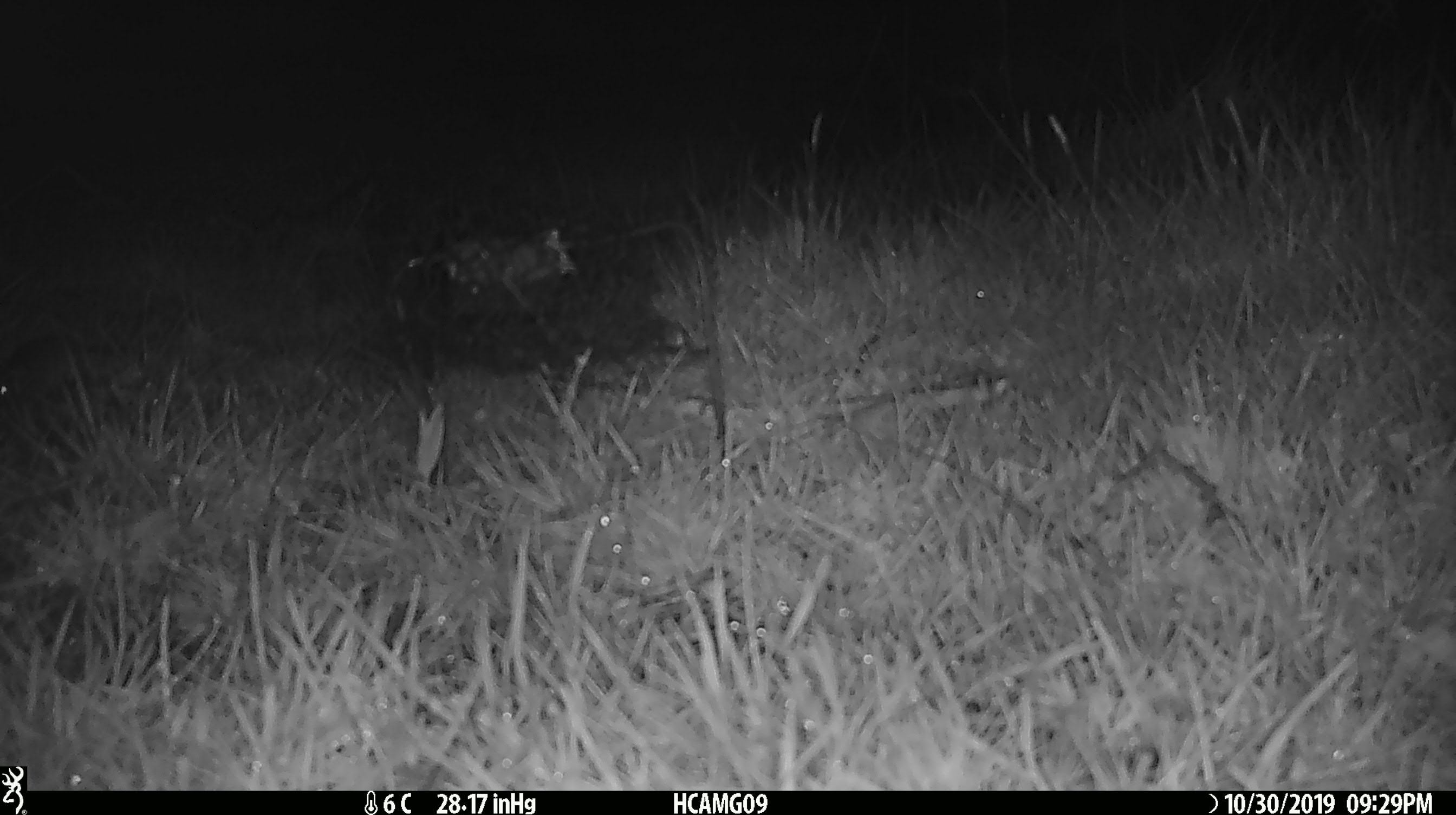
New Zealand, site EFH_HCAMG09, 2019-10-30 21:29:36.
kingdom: Animalia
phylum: Chordata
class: Mammalia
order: Rodentia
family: Muridae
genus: Mus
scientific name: Mus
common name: mouse